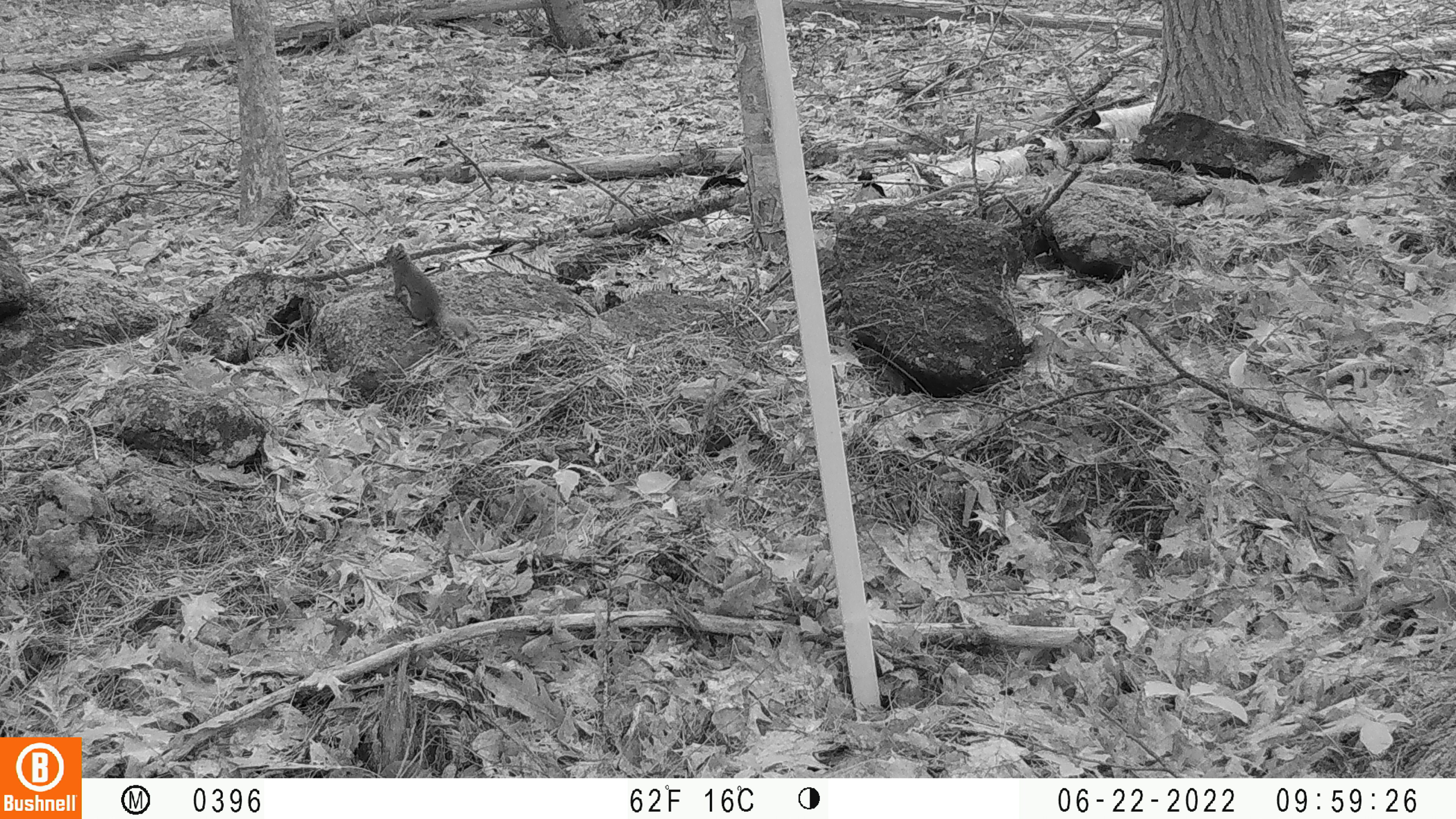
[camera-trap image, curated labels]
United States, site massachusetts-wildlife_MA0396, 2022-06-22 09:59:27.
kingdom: Animalia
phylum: Chordata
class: Mammalia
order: Rodentia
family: Sciuridae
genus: Tamiasciurus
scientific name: Tamiasciurus hudsonicus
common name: red squirrel